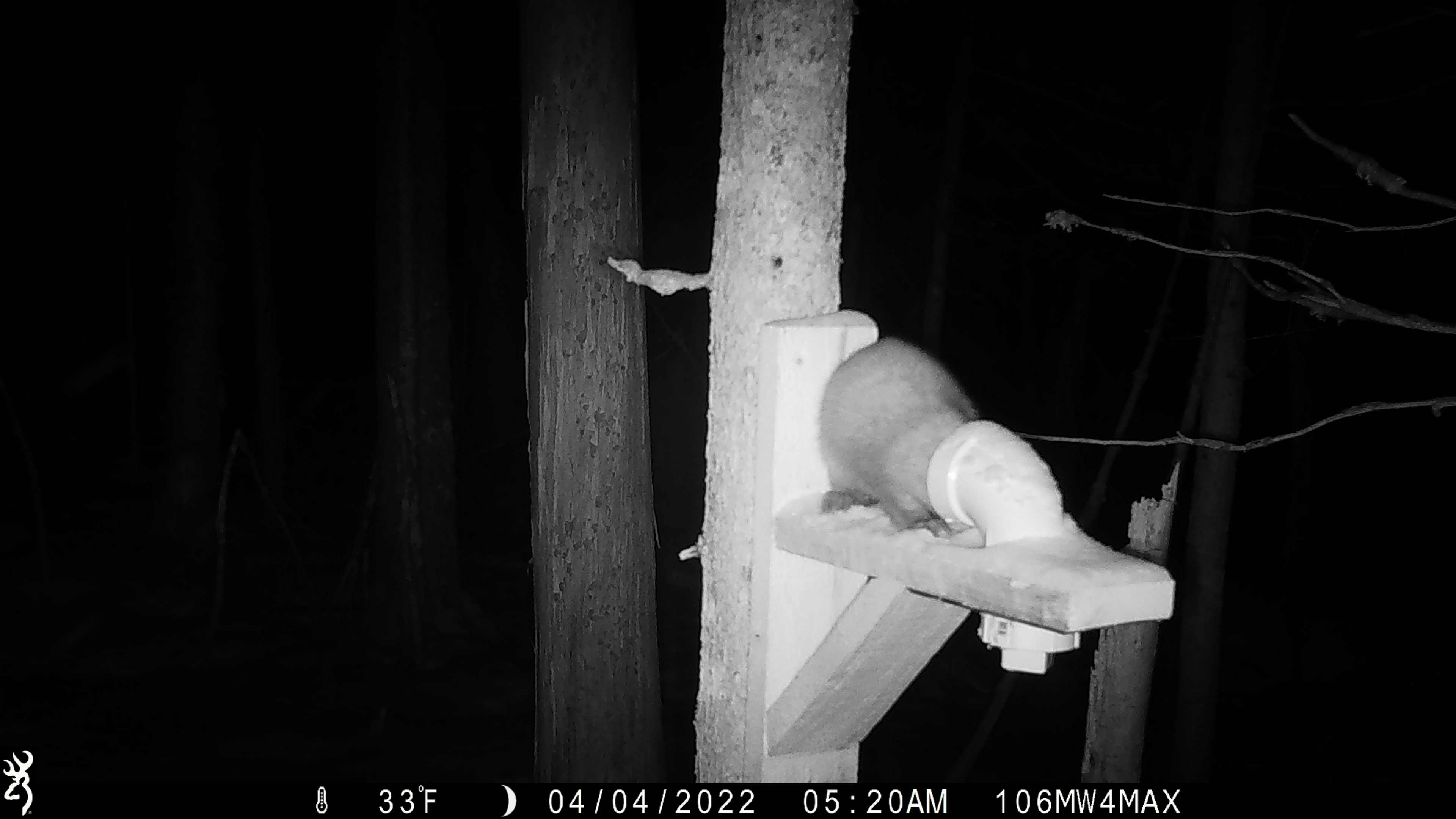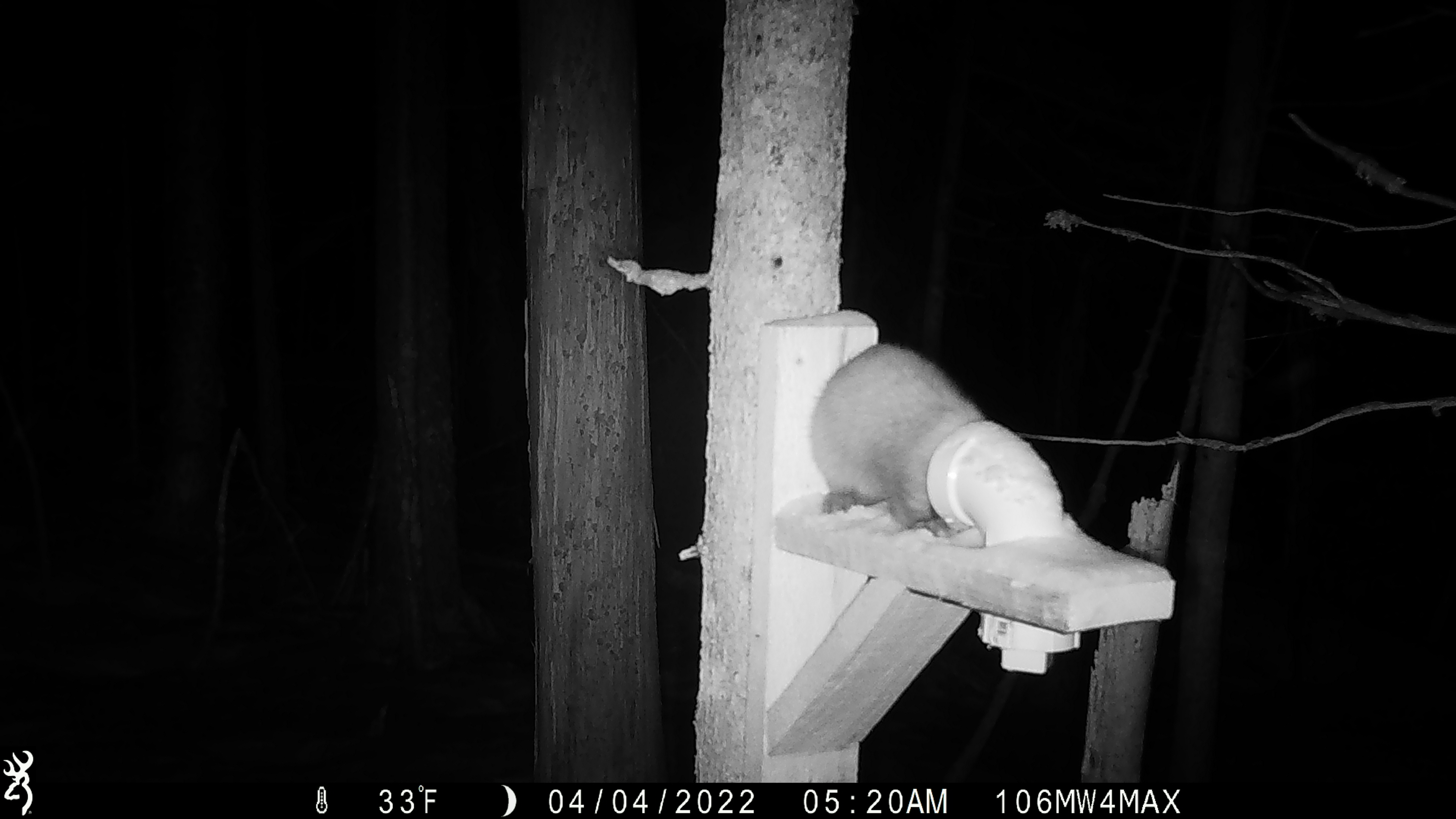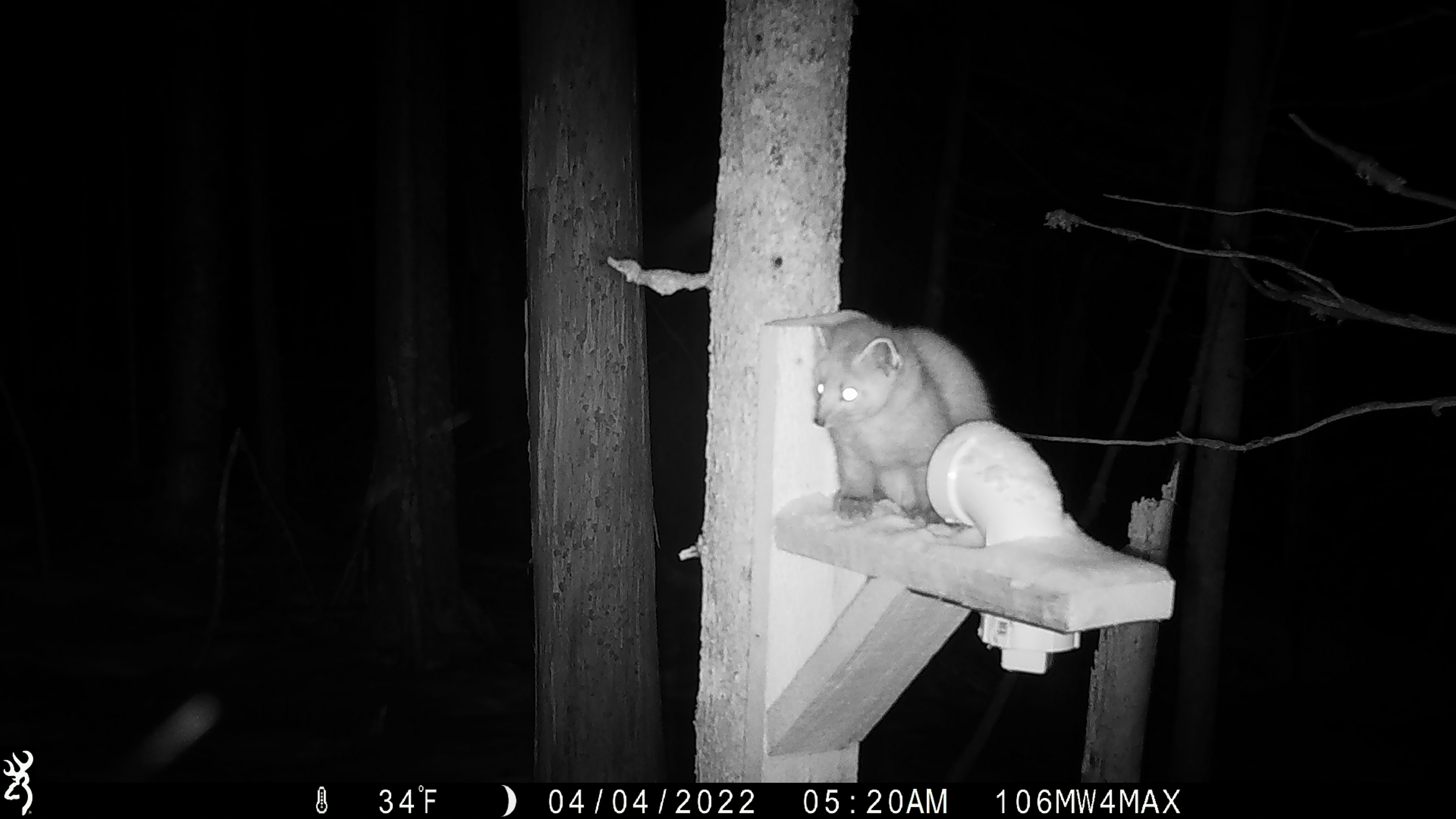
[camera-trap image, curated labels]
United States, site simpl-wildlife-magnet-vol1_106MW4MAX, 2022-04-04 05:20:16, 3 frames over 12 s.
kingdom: Animalia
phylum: Chordata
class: Mammalia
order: Carnivora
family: Mustelidae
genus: Martes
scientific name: Martes americana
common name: american marten